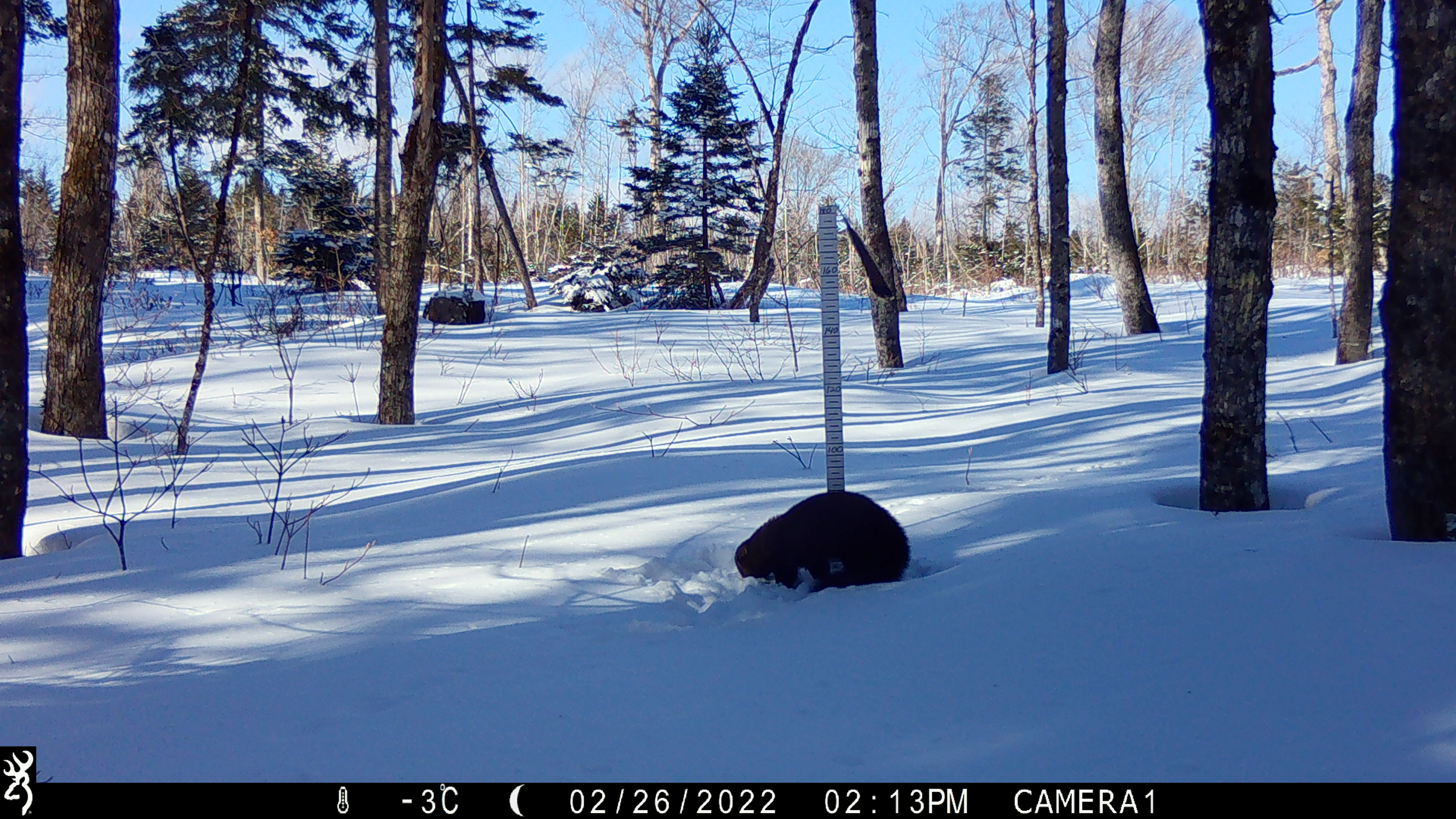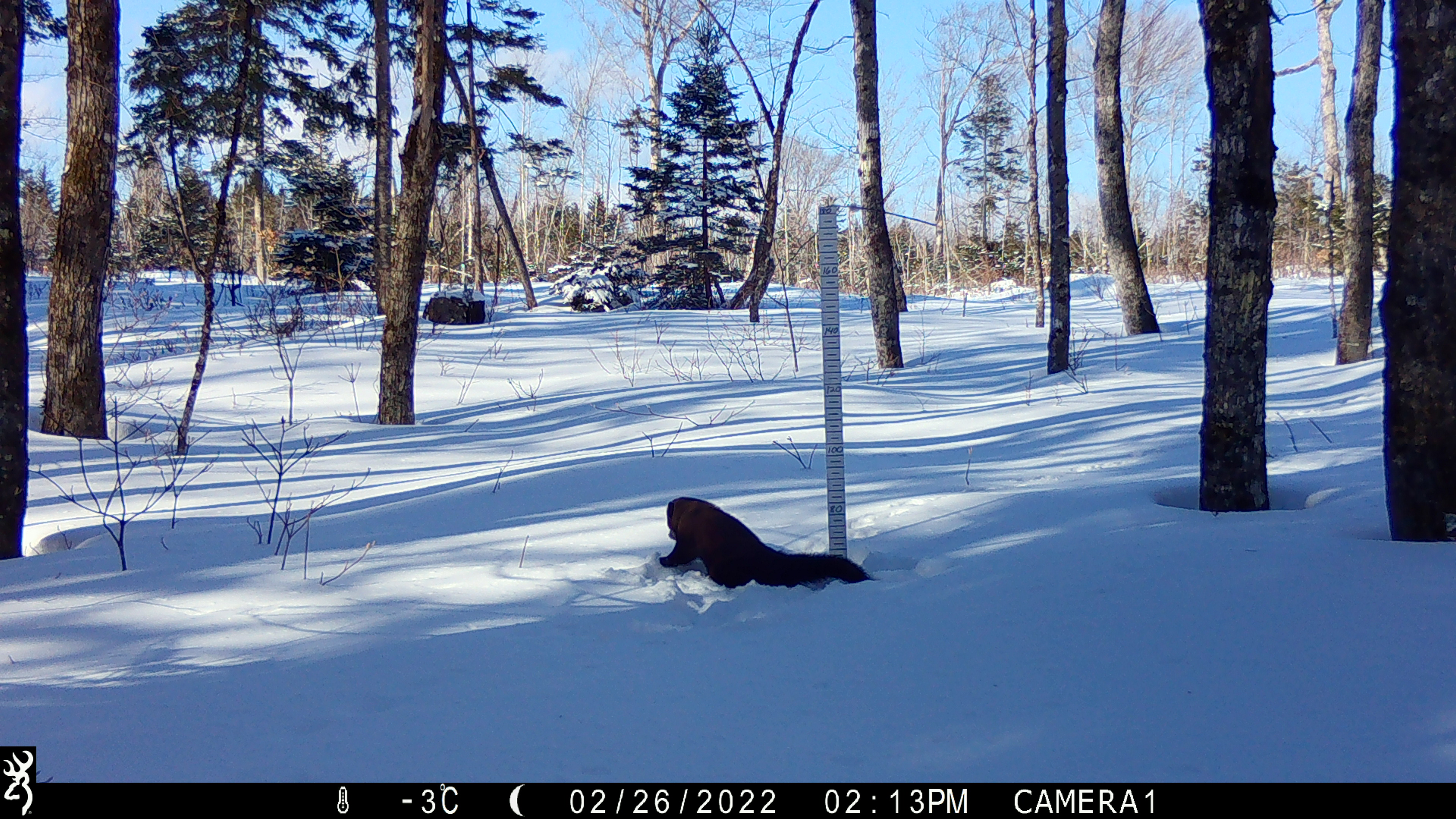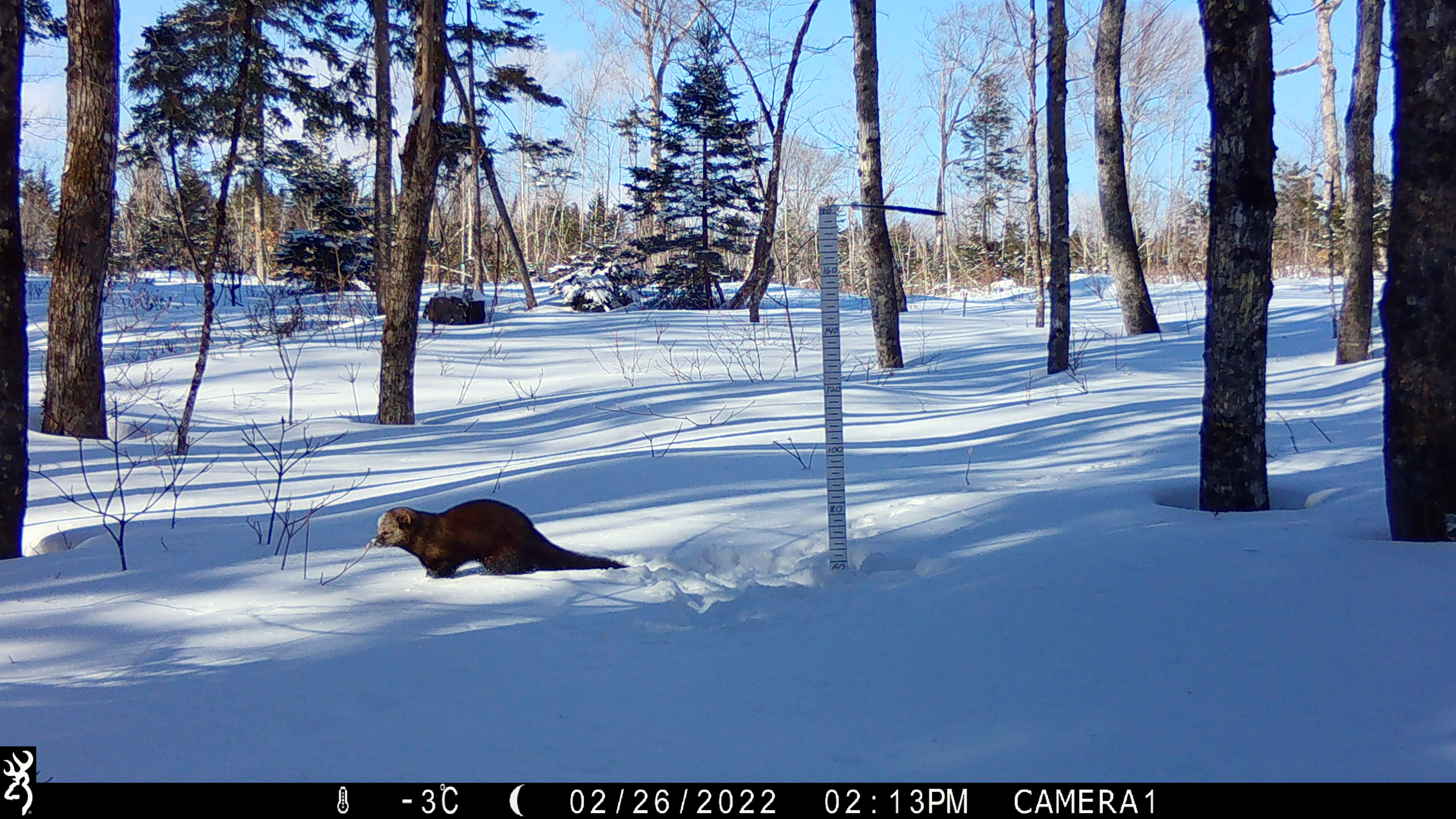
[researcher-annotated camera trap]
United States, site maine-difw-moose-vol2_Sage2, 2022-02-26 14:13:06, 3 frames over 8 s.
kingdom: Animalia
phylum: Chordata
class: Mammalia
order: Carnivora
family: Mustelidae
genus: Pekania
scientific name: Pekania pennanti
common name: fisher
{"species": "fisher (Pekania pennanti)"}